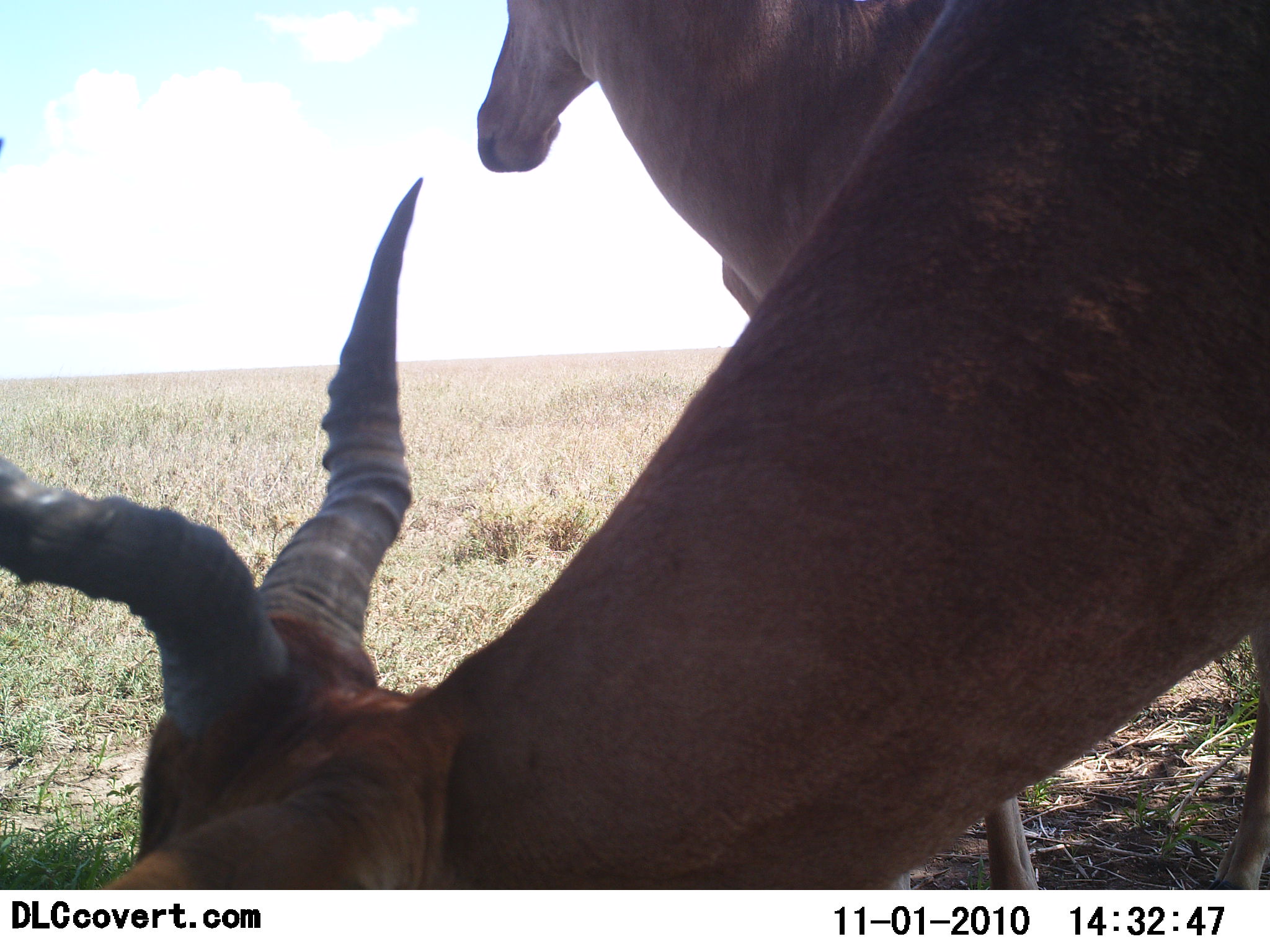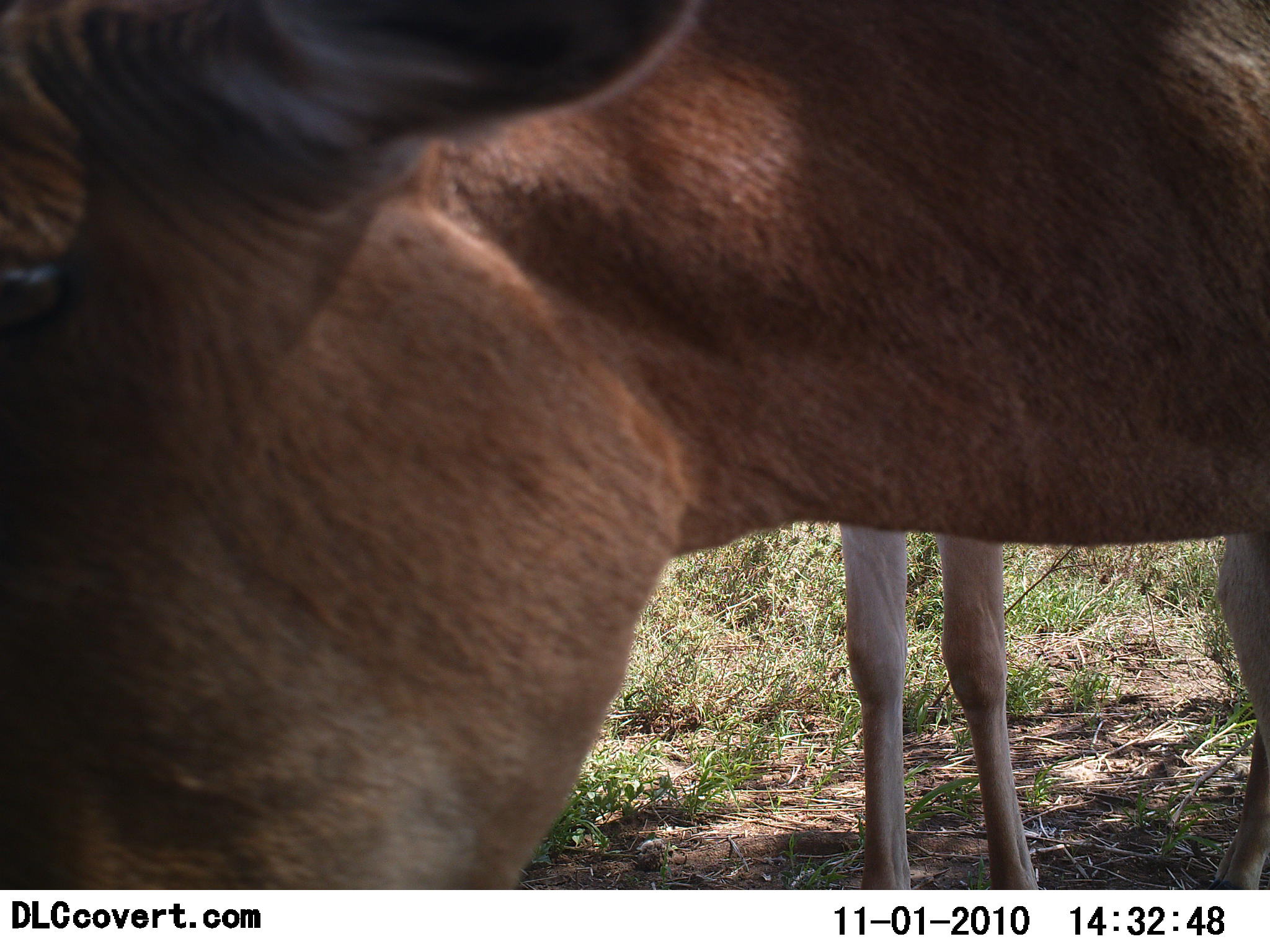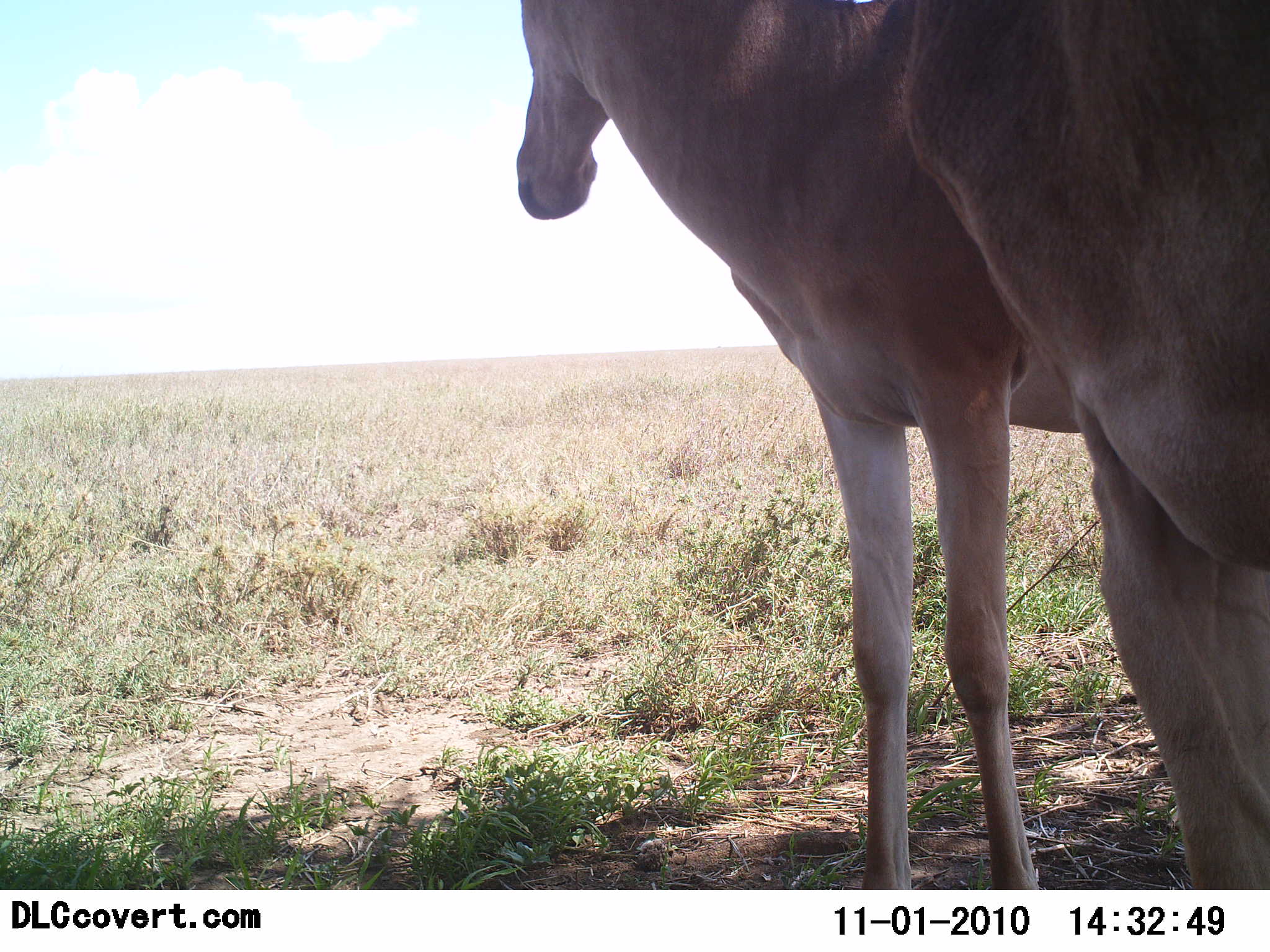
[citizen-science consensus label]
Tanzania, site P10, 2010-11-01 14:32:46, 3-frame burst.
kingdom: Animalia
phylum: Chordata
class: Mammalia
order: Artiodactyla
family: Bovidae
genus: Alcelaphus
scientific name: Alcelaphus buselaphus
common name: hartebeest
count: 2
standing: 92%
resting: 8%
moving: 8%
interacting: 0%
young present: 0%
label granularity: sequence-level